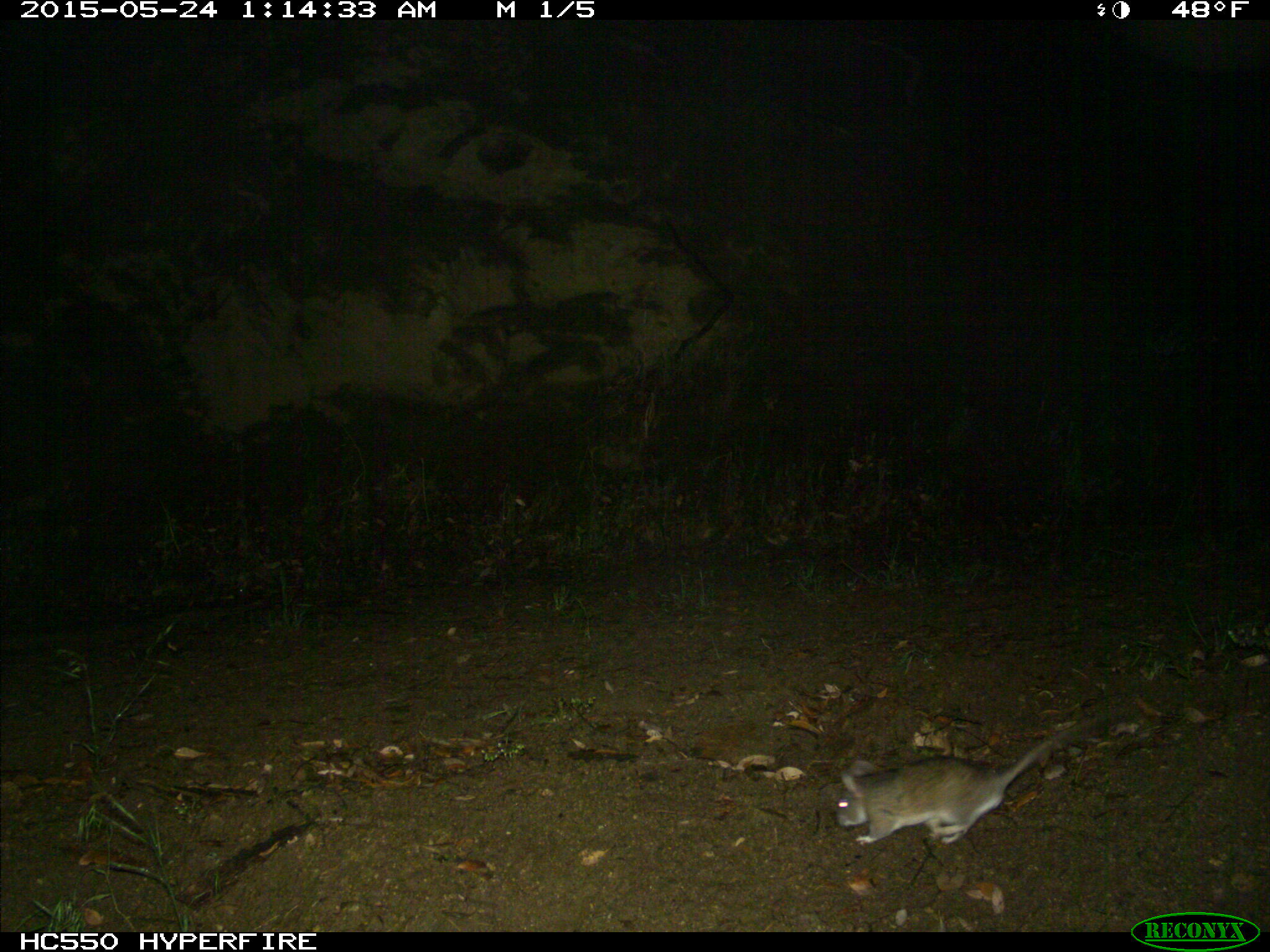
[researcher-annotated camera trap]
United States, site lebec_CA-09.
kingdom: Animalia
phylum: Chordata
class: Mammalia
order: Rodentia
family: Cricetidae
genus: Neotoma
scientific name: Neotoma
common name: pack rat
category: unidentified pack rat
Unidentified pack rat (pack rat) (Neotoma).